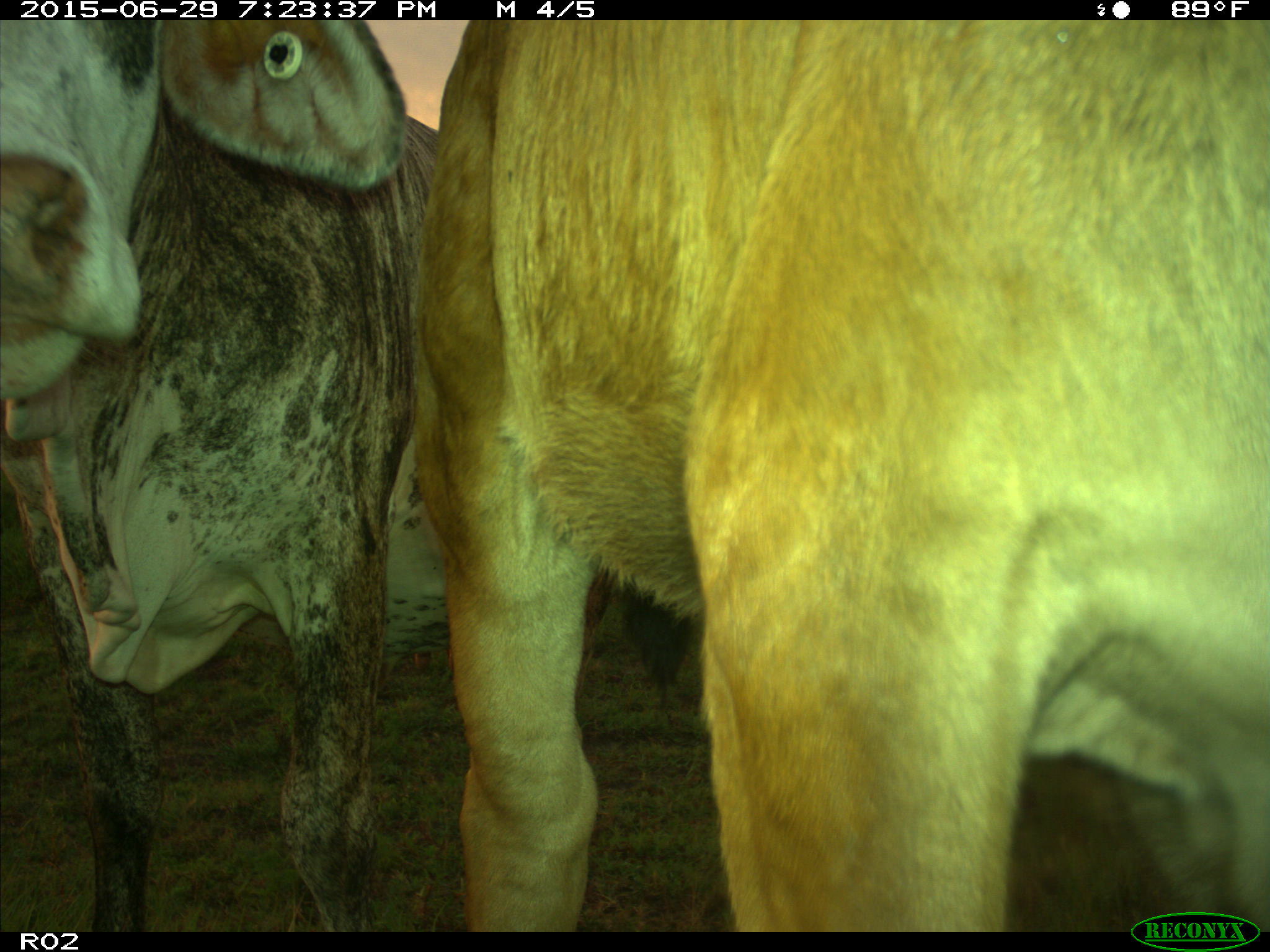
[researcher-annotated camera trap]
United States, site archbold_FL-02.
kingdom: Animalia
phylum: Chordata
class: Mammalia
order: Artiodactyla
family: Bovidae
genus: Bos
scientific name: Bos taurus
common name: domestic cow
Bos taurus (domestic cow).